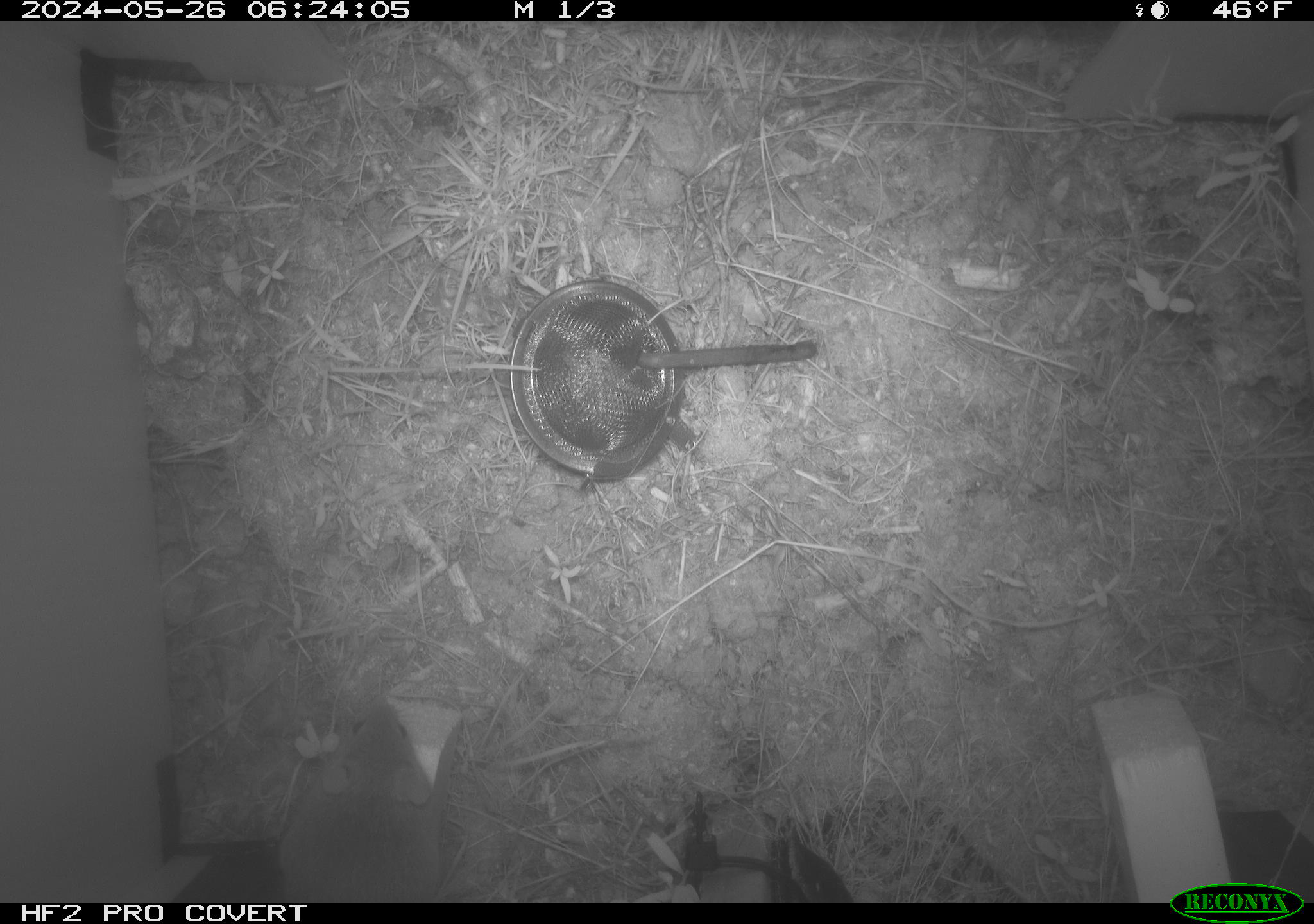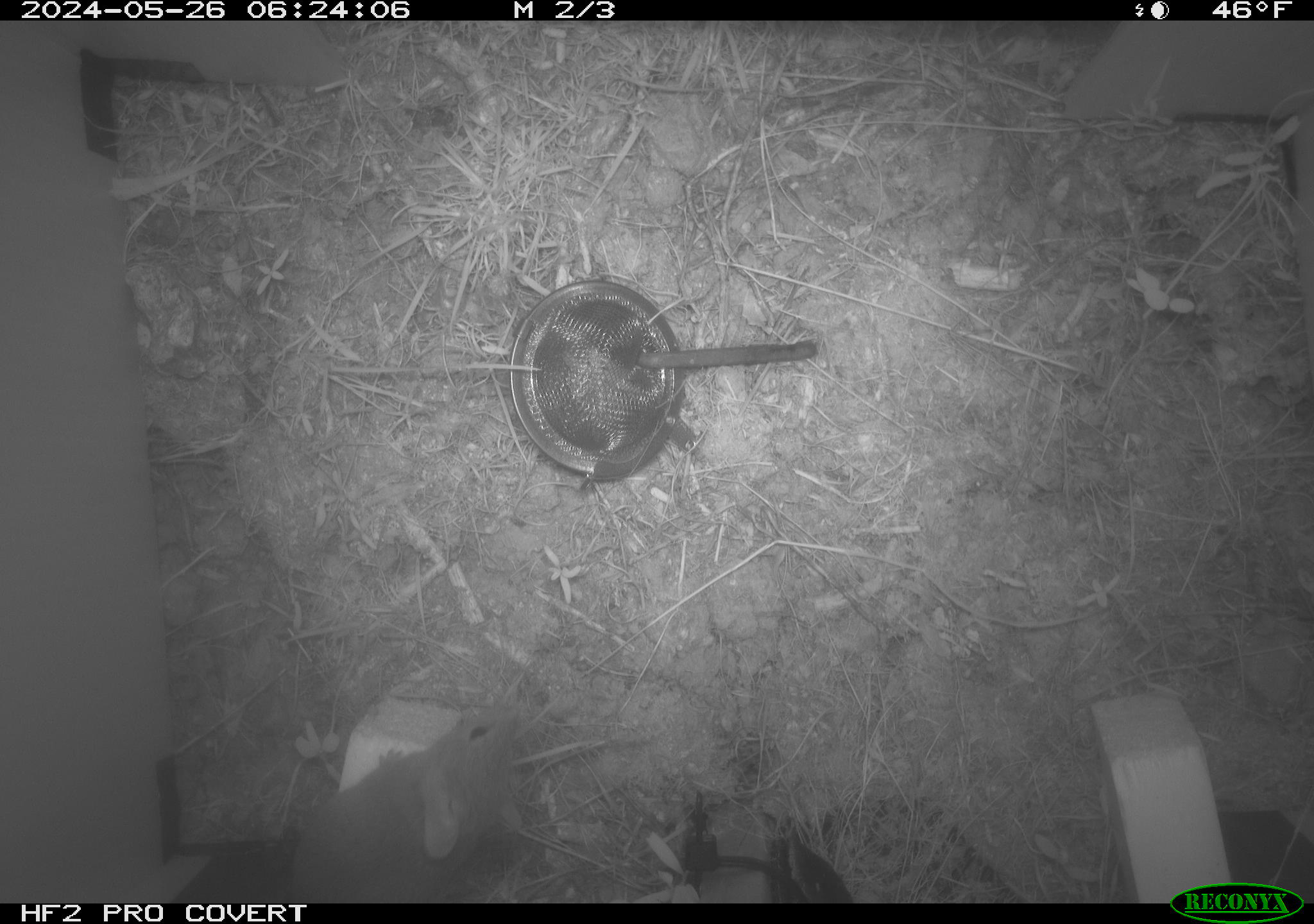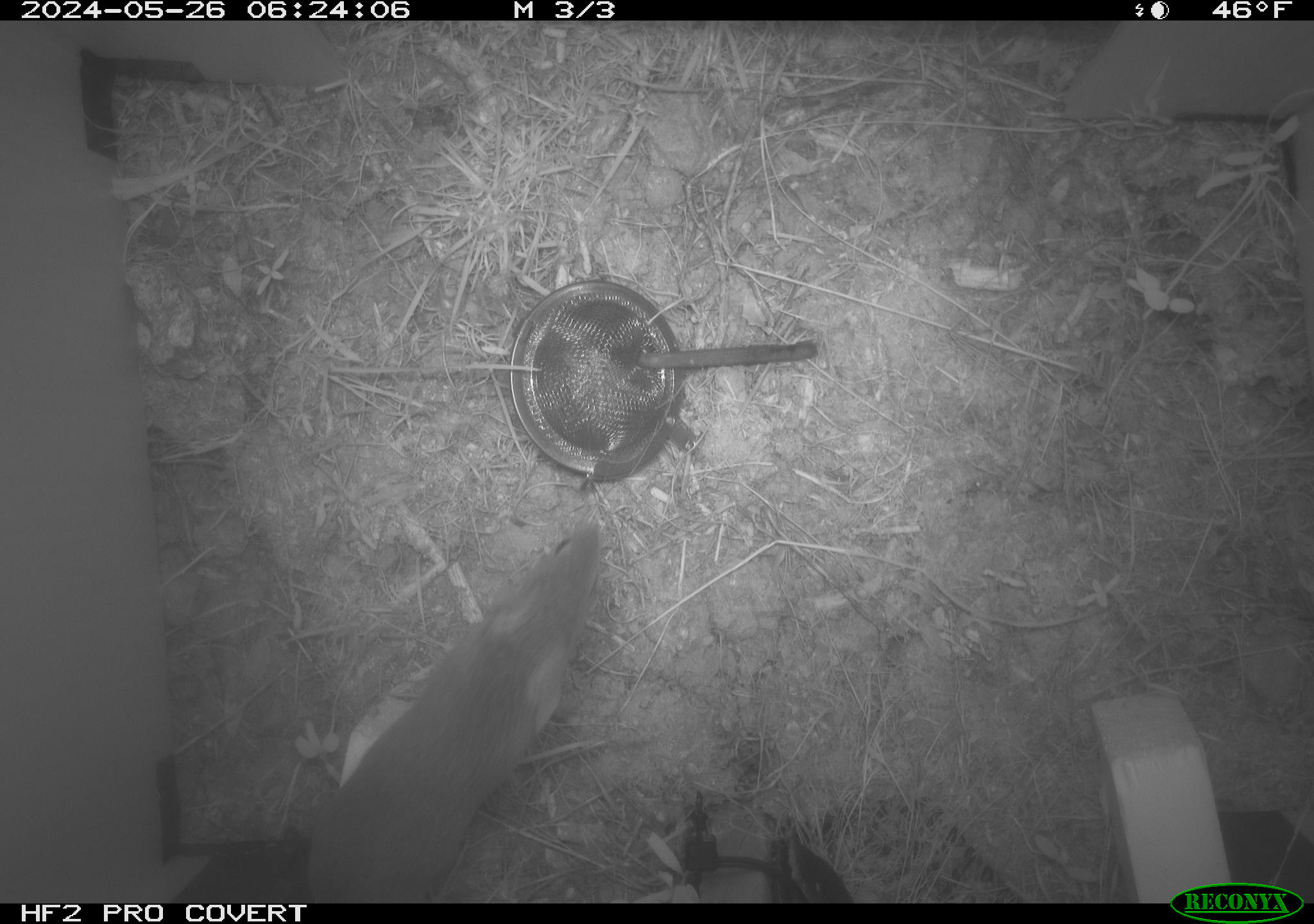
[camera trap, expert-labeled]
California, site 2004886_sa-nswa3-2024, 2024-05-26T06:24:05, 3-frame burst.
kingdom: Animalia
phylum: Chordata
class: Mammalia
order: Rodentia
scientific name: Rodentia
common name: rodent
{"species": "rodent (Rodentia)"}